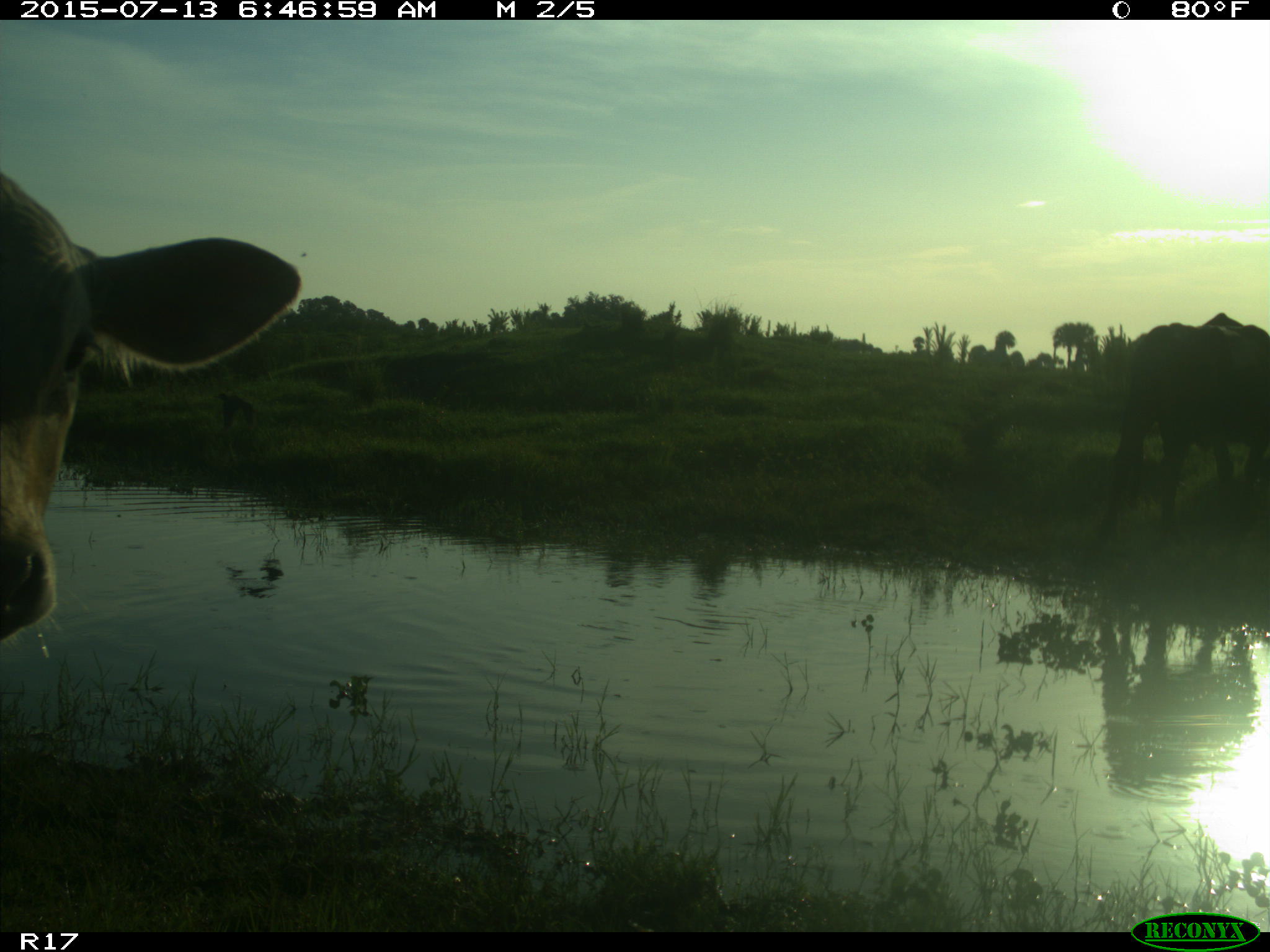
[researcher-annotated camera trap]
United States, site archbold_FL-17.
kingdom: Animalia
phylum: Chordata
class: Mammalia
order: Artiodactyla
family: Bovidae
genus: Bos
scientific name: Bos taurus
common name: domestic cow